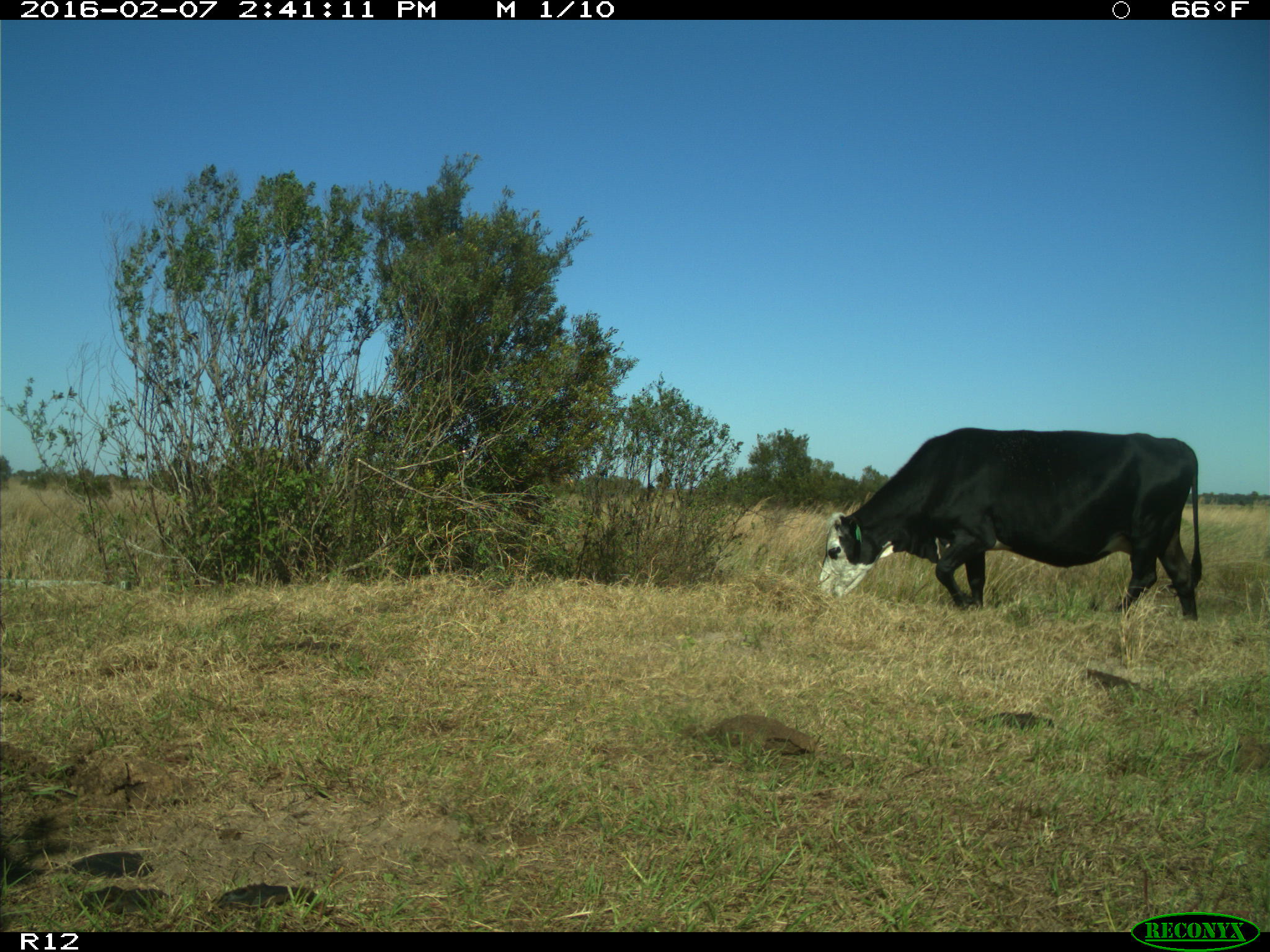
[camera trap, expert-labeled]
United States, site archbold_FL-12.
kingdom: Animalia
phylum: Chordata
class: Mammalia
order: Artiodactyla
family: Bovidae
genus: Bos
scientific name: Bos taurus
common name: domestic cow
Bos taurus (domestic cow).